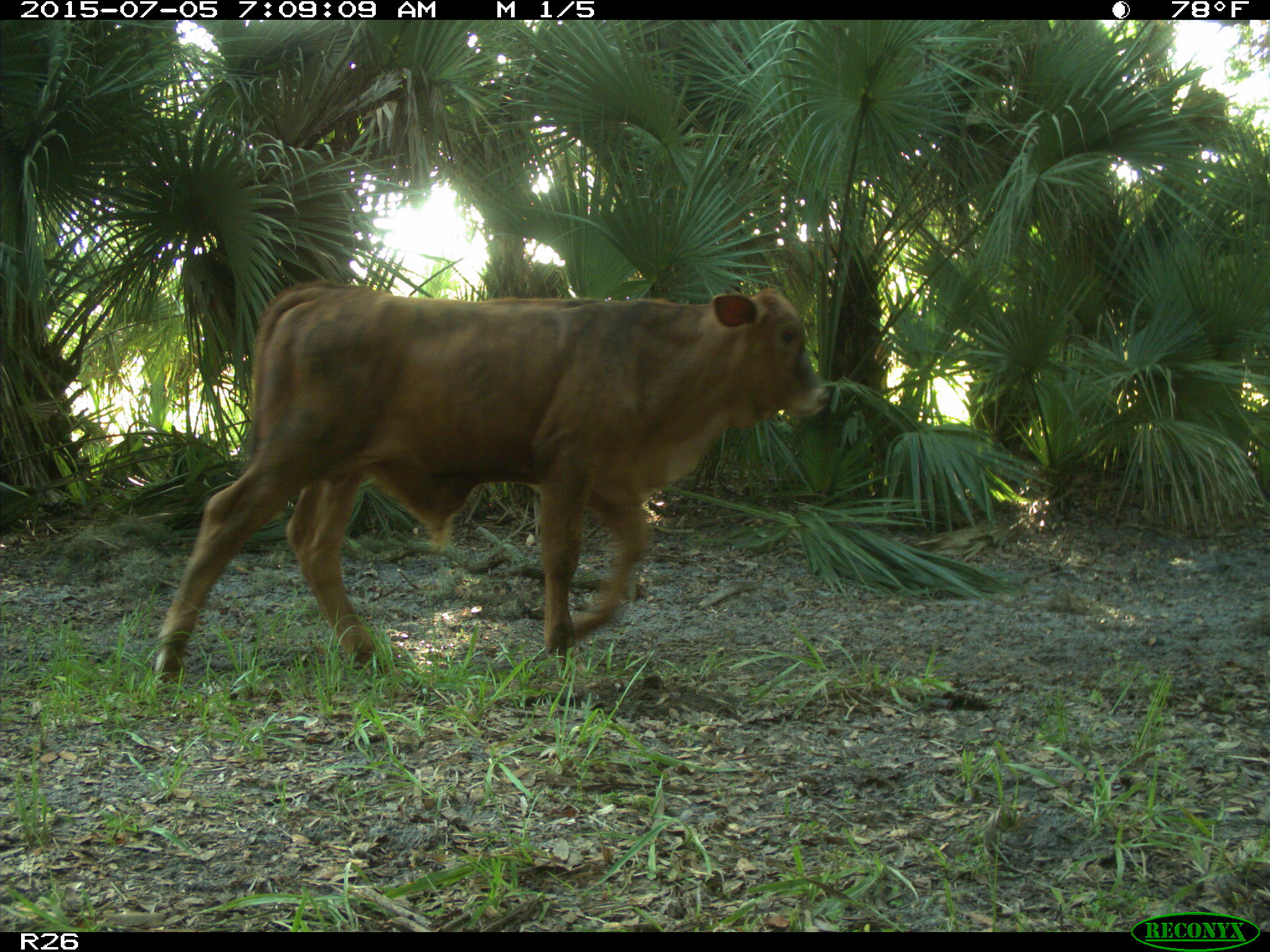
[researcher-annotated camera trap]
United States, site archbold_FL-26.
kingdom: Animalia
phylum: Chordata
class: Mammalia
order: Artiodactyla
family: Bovidae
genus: Bos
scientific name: Bos taurus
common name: domestic cow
Bos taurus (domestic cow).